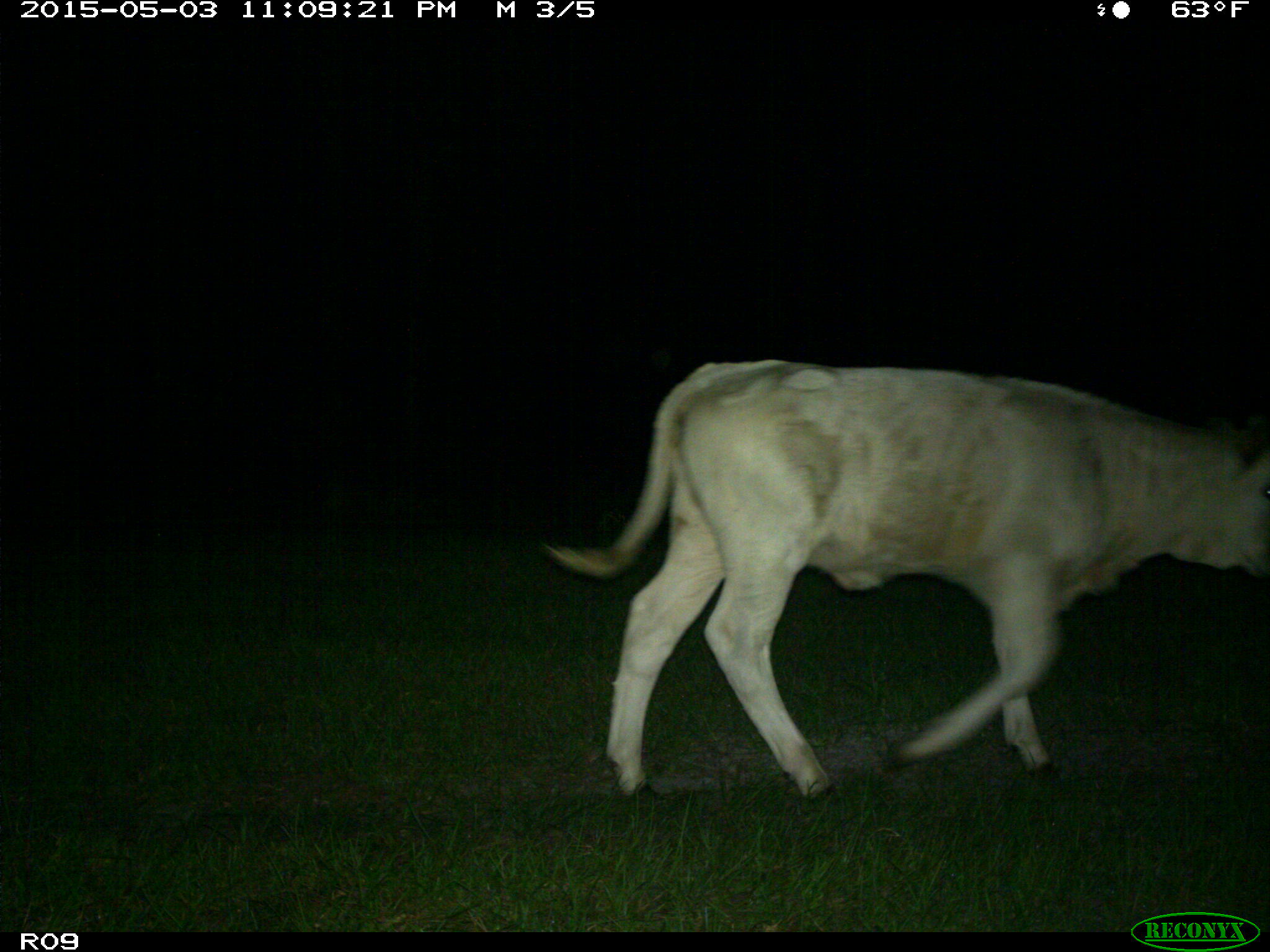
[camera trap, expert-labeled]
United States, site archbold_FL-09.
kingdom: Animalia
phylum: Chordata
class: Mammalia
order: Artiodactyla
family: Bovidae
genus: Bos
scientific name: Bos taurus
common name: domestic cow